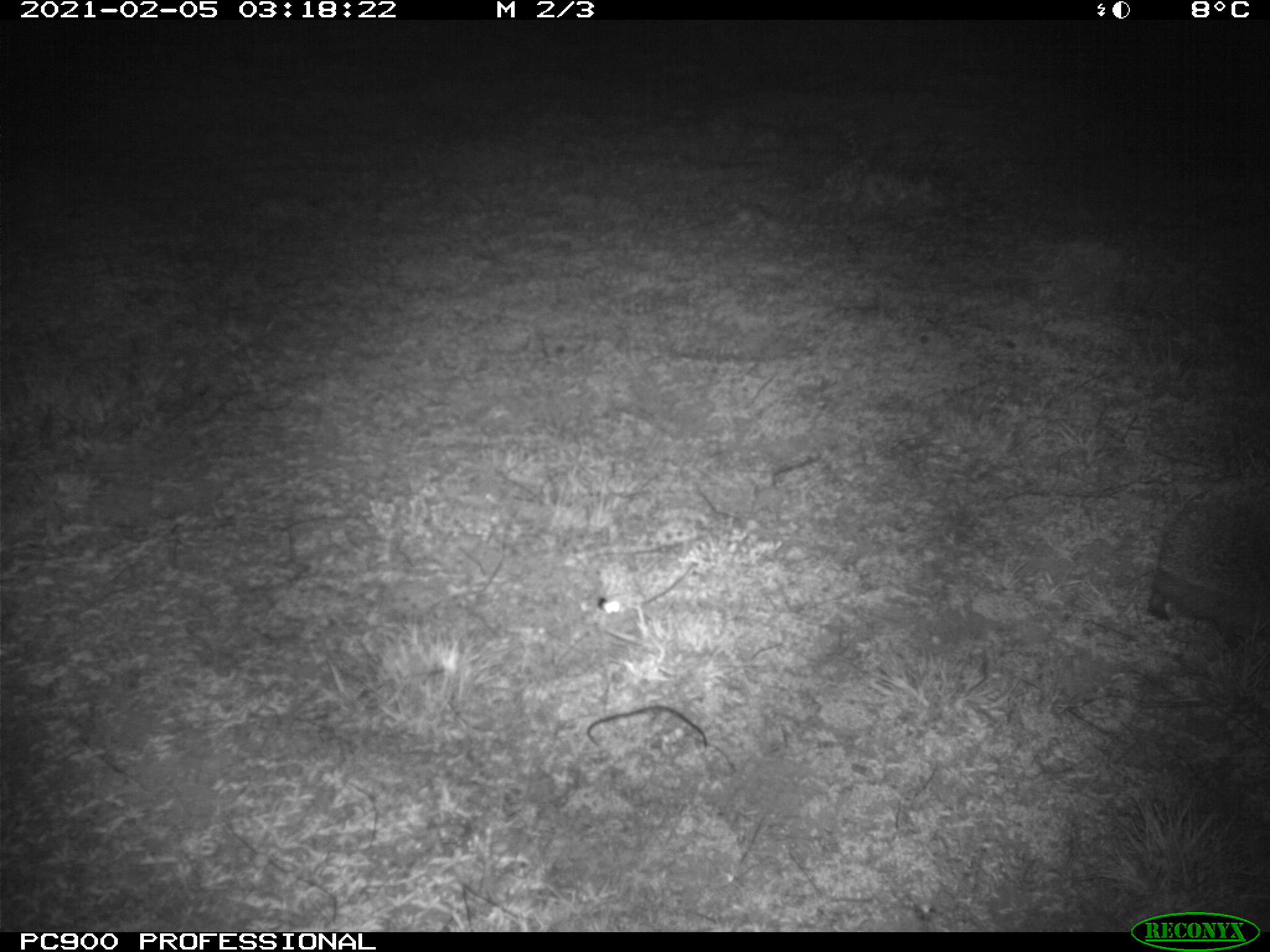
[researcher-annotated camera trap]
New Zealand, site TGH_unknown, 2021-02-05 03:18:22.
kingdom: Animalia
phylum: Chordata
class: Mammalia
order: Eulipotyphla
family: Erinaceidae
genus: Erinaceus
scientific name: Erinaceus europaeus europaeus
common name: european hedgehog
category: hedgehog